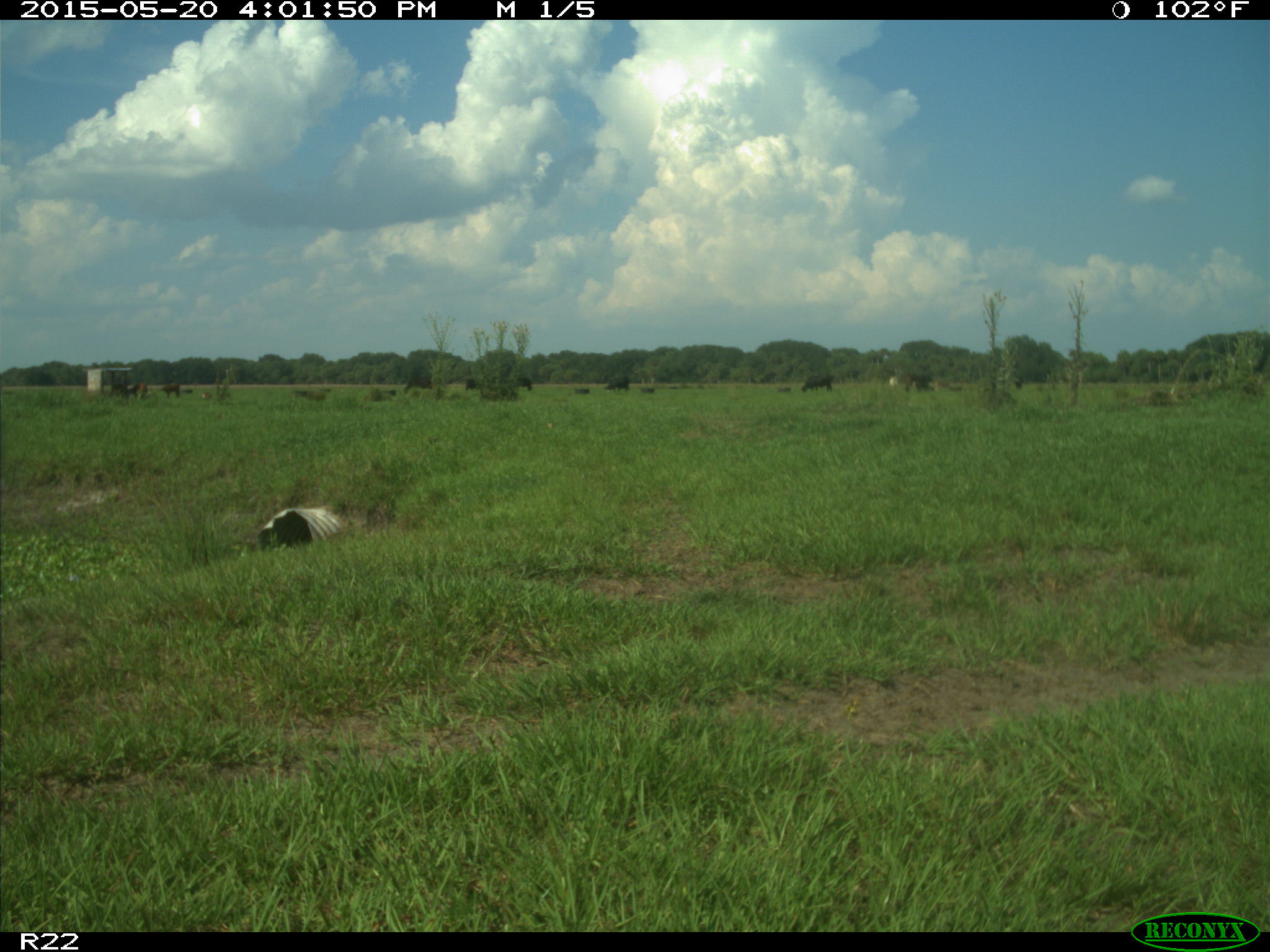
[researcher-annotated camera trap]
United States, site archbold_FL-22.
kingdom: Animalia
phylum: Chordata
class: Mammalia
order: Artiodactyla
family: Bovidae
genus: Bos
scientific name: Bos taurus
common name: domestic cow